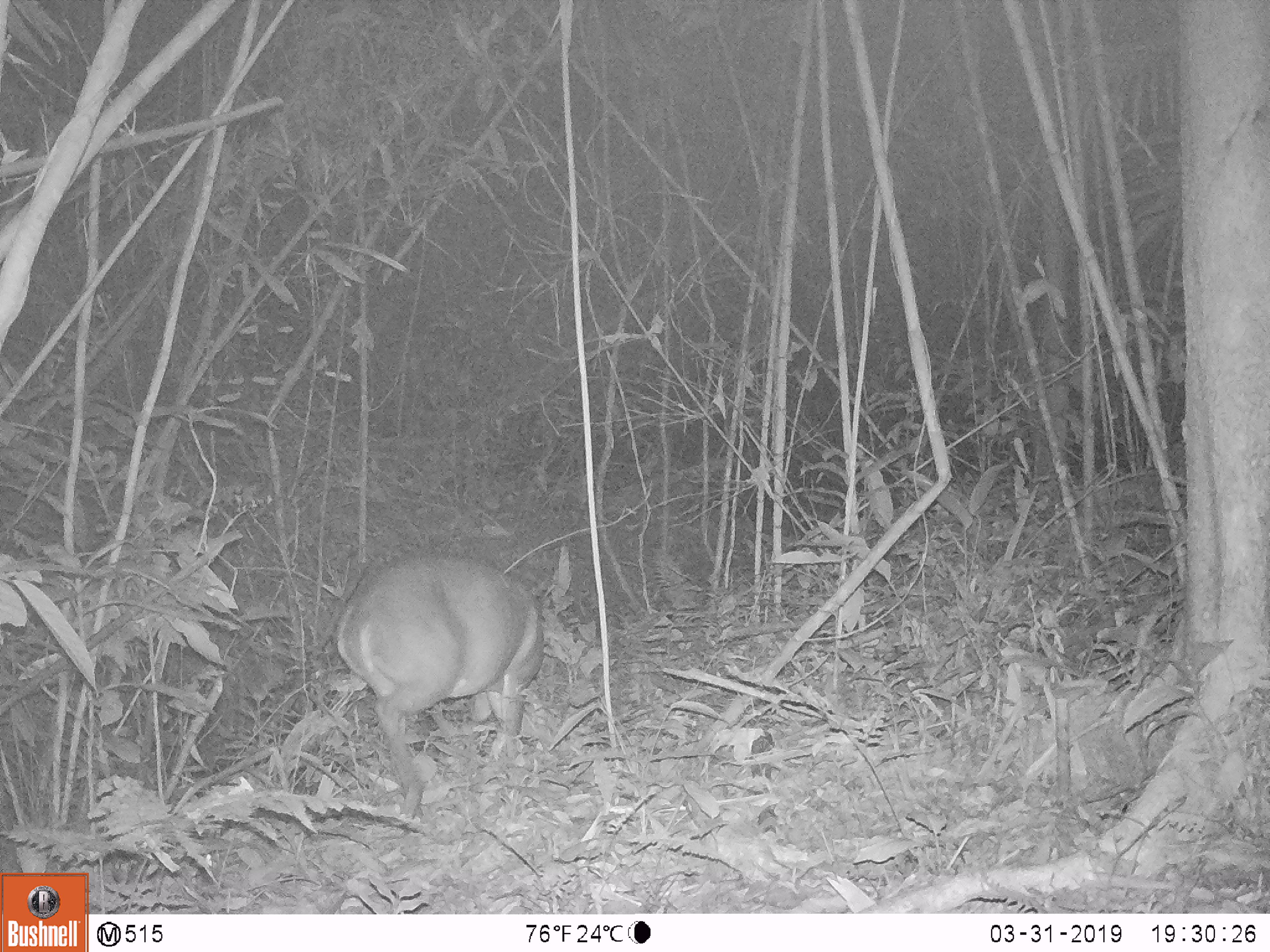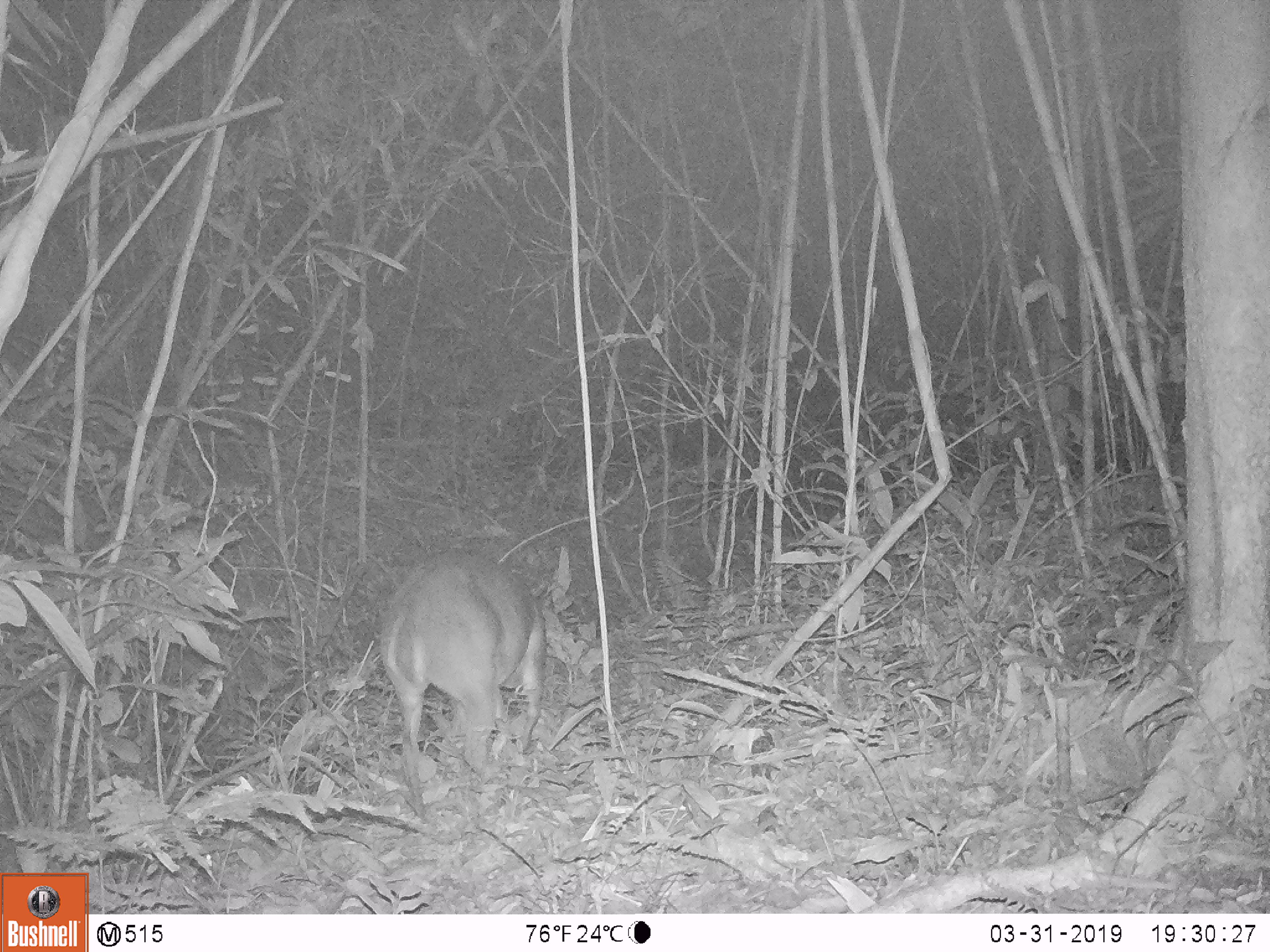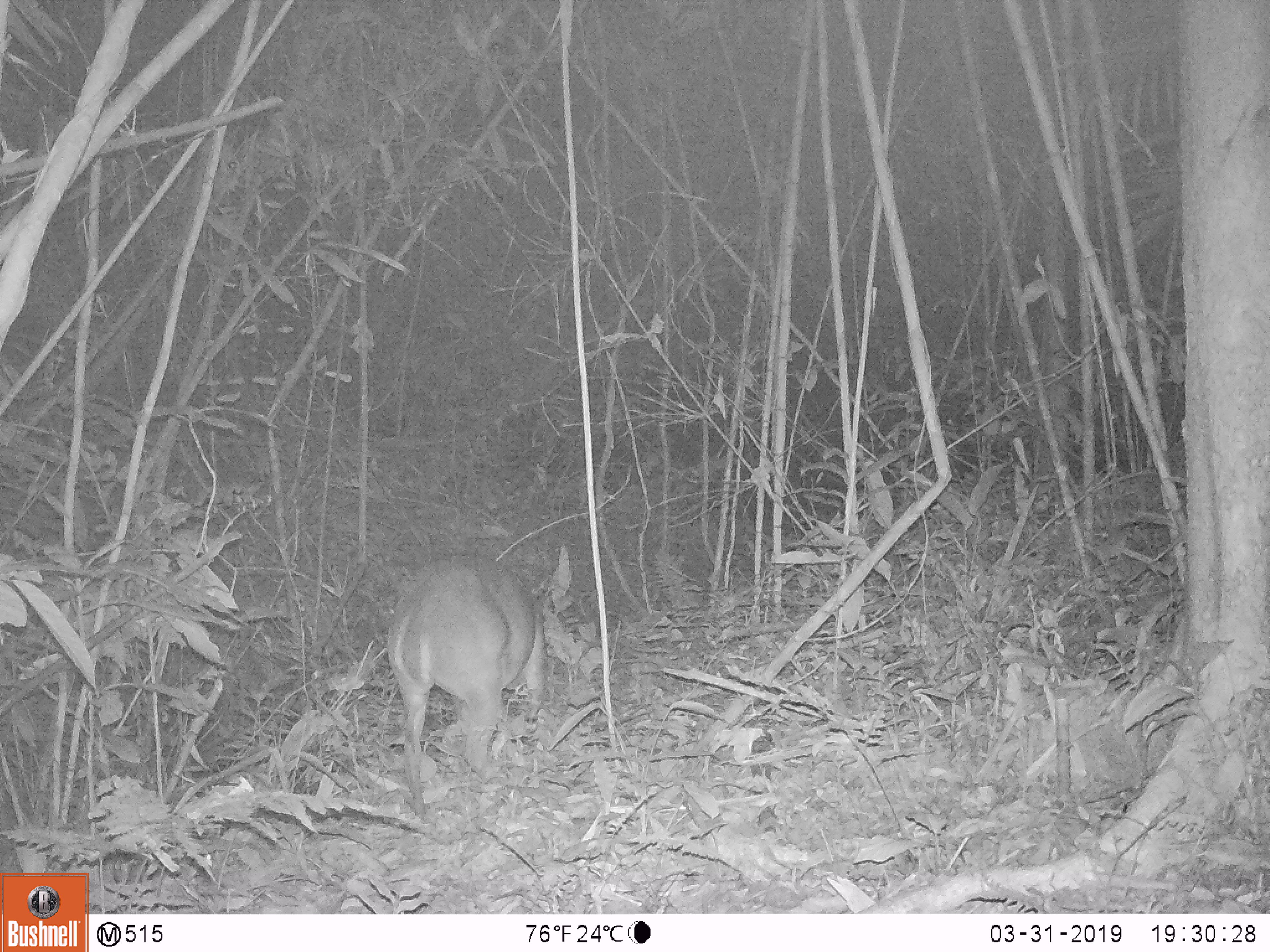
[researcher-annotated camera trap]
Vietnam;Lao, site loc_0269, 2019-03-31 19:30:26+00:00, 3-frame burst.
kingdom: Animalia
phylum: Chordata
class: Mammalia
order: Artiodactyla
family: Cervidae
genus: Muntiacus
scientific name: Muntiacus vuquangensis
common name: large-antlered muntjac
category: large antlered muntjac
Large antlered muntjac (large-antlered muntjac) (Muntiacus vuquangensis). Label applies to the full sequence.